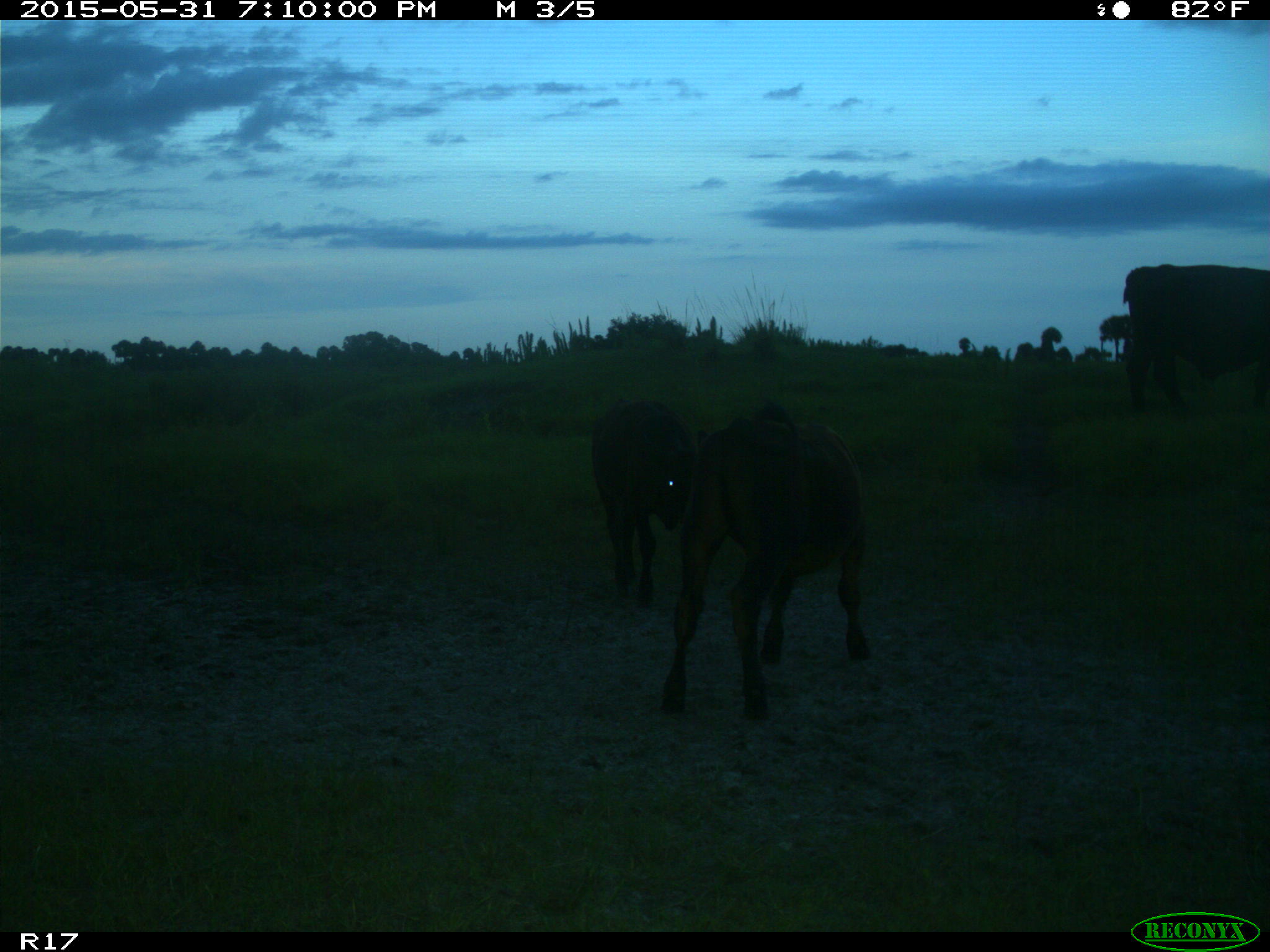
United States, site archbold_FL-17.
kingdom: Animalia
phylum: Chordata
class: Mammalia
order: Artiodactyla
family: Bovidae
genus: Bos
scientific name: Bos taurus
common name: domestic cow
Bos taurus (domestic cow).